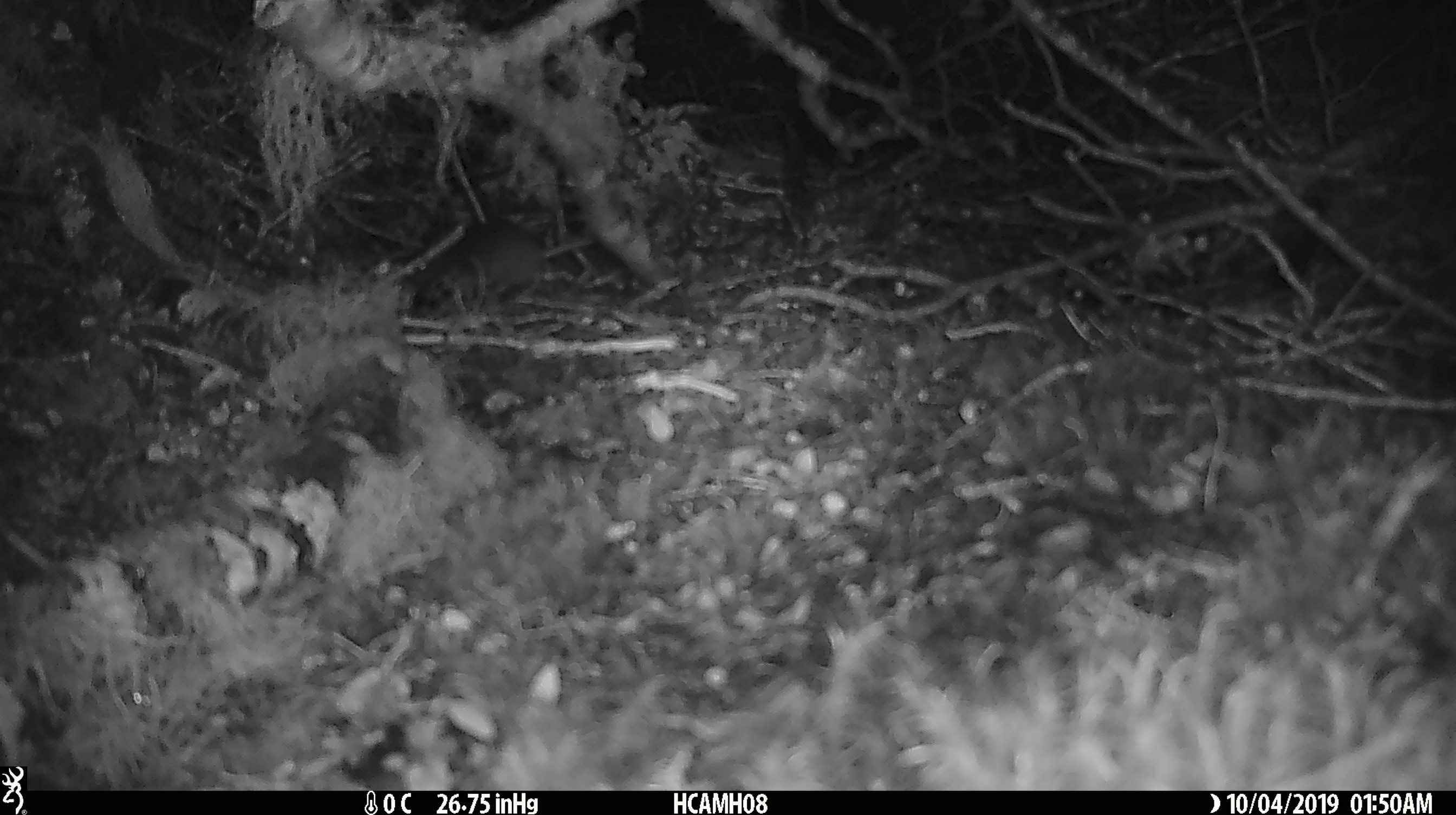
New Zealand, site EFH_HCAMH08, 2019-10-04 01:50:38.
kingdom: Animalia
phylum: Chordata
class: Mammalia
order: Rodentia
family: Muridae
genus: Mus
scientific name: Mus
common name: mouse